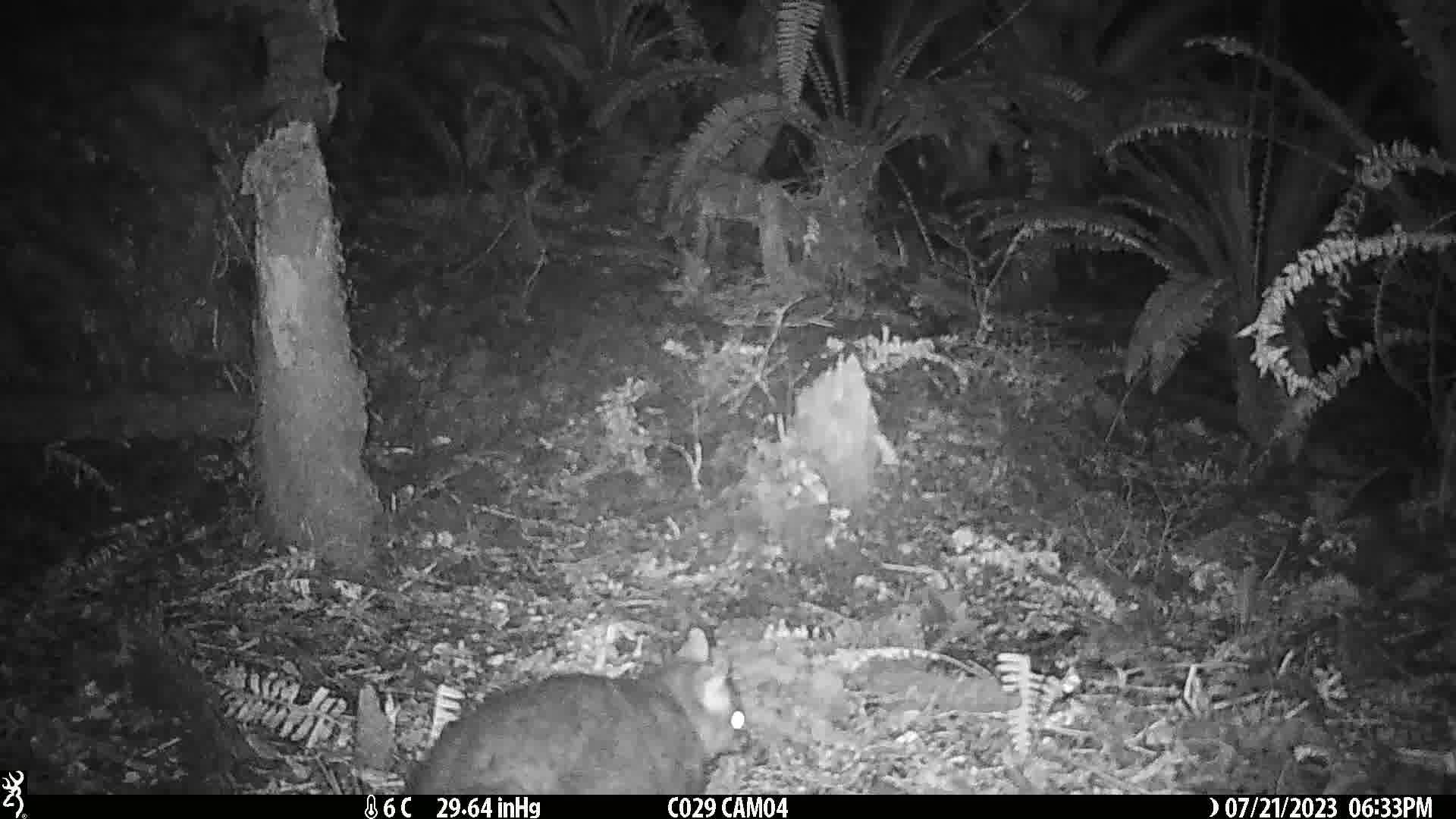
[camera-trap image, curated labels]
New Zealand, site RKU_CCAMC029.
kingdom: Animalia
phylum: Chordata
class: Mammalia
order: Diprotodontia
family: Phalangeridae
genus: Trichosurus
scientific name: Trichosurus vulpecula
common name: common brushtail possum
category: possum